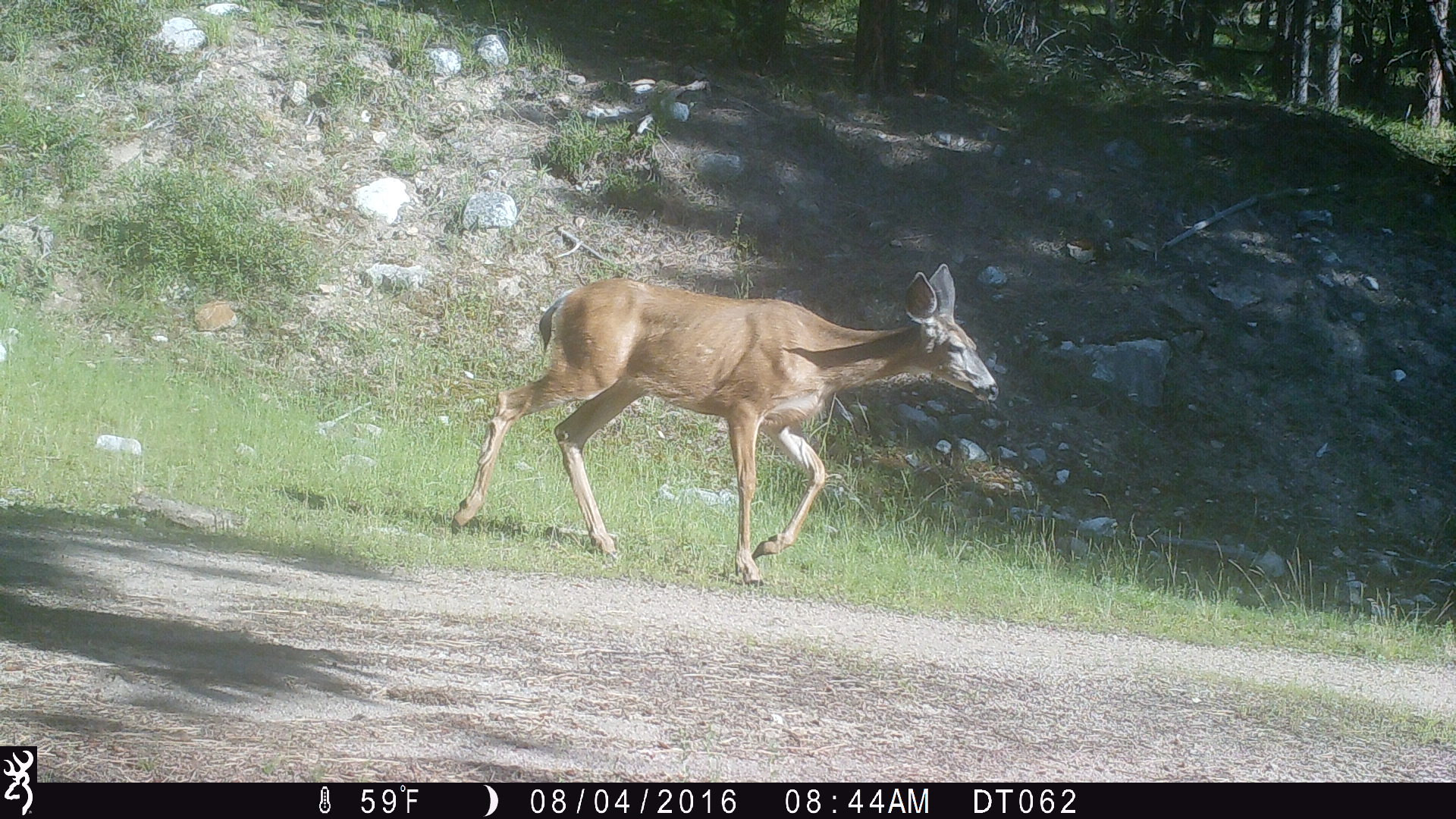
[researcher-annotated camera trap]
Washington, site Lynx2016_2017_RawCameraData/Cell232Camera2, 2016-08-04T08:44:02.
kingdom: Animalia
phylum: Chordata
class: Mammalia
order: Artiodactyla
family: Cervidae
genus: Odocoileus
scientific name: Odocoileus hemionus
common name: mule deer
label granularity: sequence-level